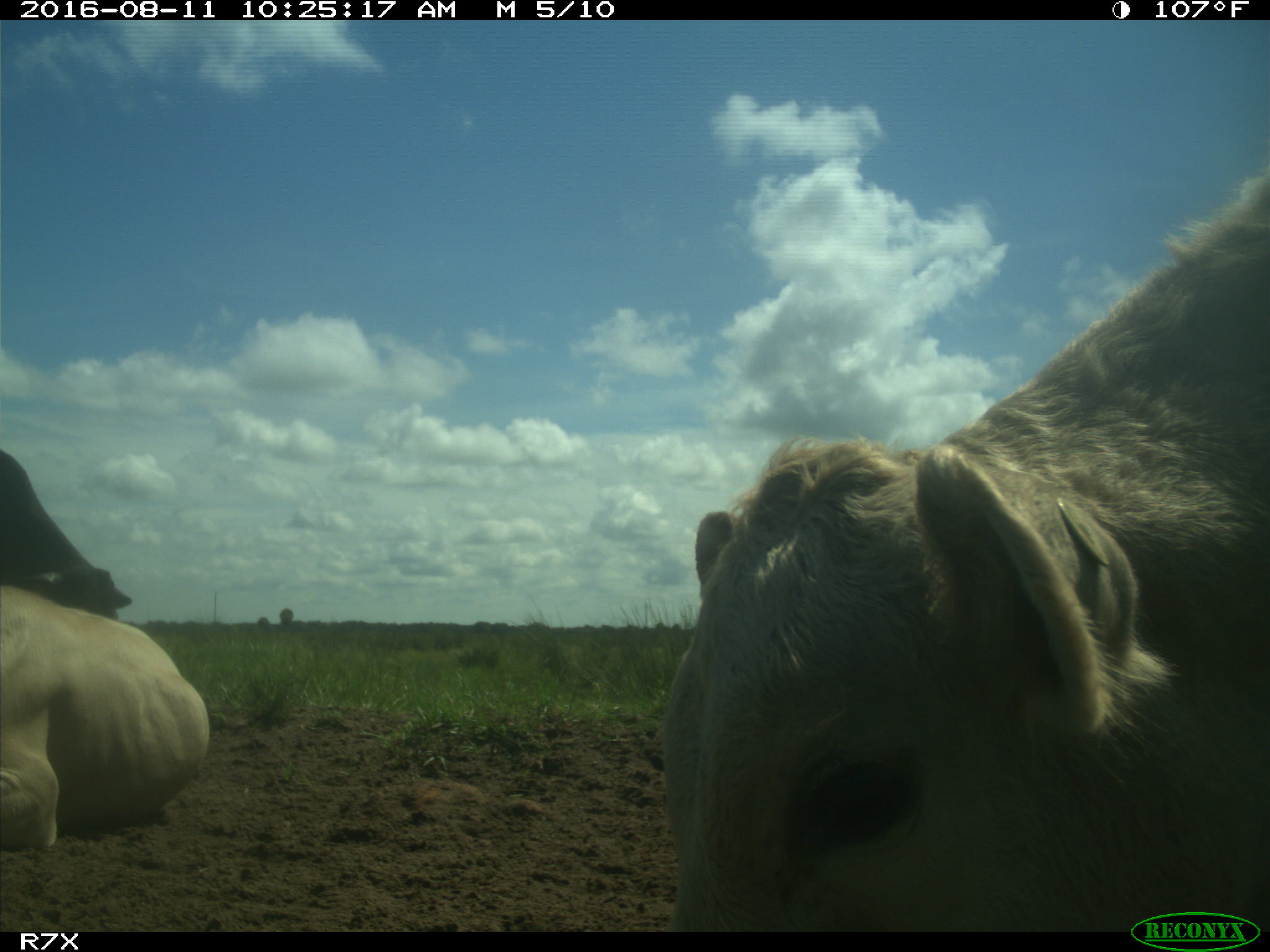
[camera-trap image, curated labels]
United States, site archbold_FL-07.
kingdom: Animalia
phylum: Chordata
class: Mammalia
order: Artiodactyla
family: Bovidae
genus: Bos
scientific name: Bos taurus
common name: domestic cow